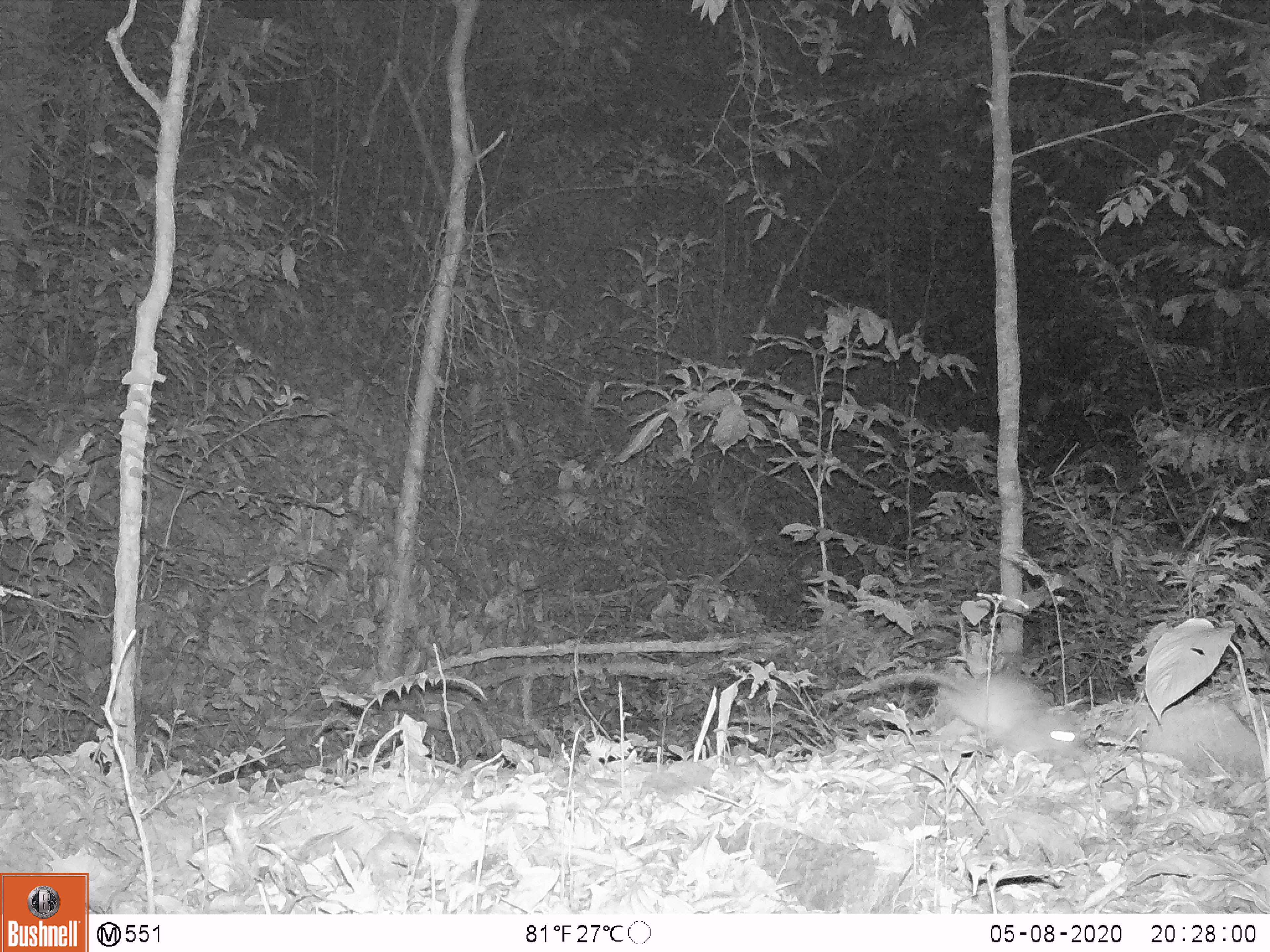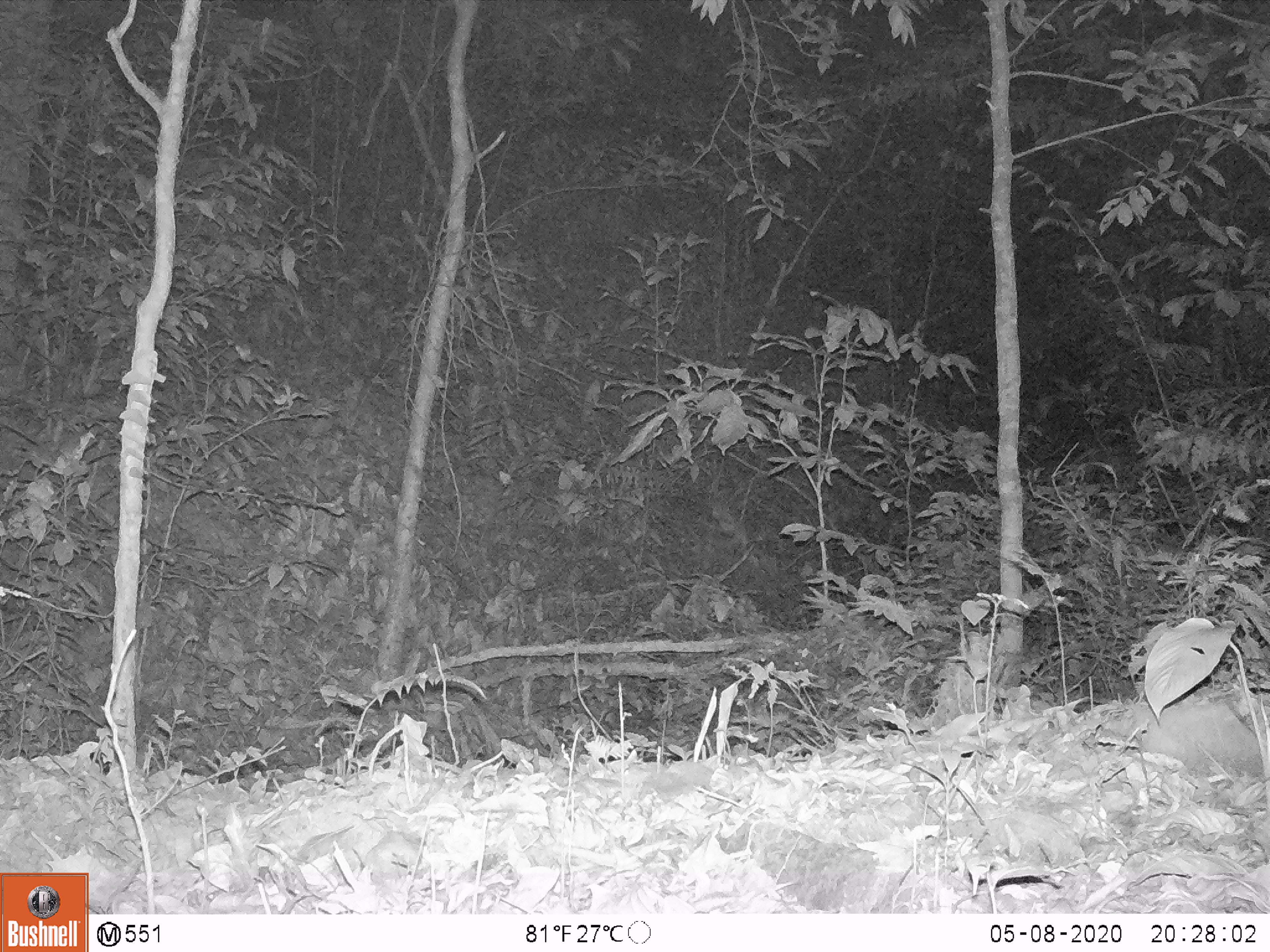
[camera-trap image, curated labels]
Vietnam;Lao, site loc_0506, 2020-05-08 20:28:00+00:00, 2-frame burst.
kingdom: Animalia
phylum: Chordata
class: Mammalia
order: Rodentia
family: Muridae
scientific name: Muridae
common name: old-world mice and rats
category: unidentified murid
Unidentified murid (old-world mice and rats) (Muridae). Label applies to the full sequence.